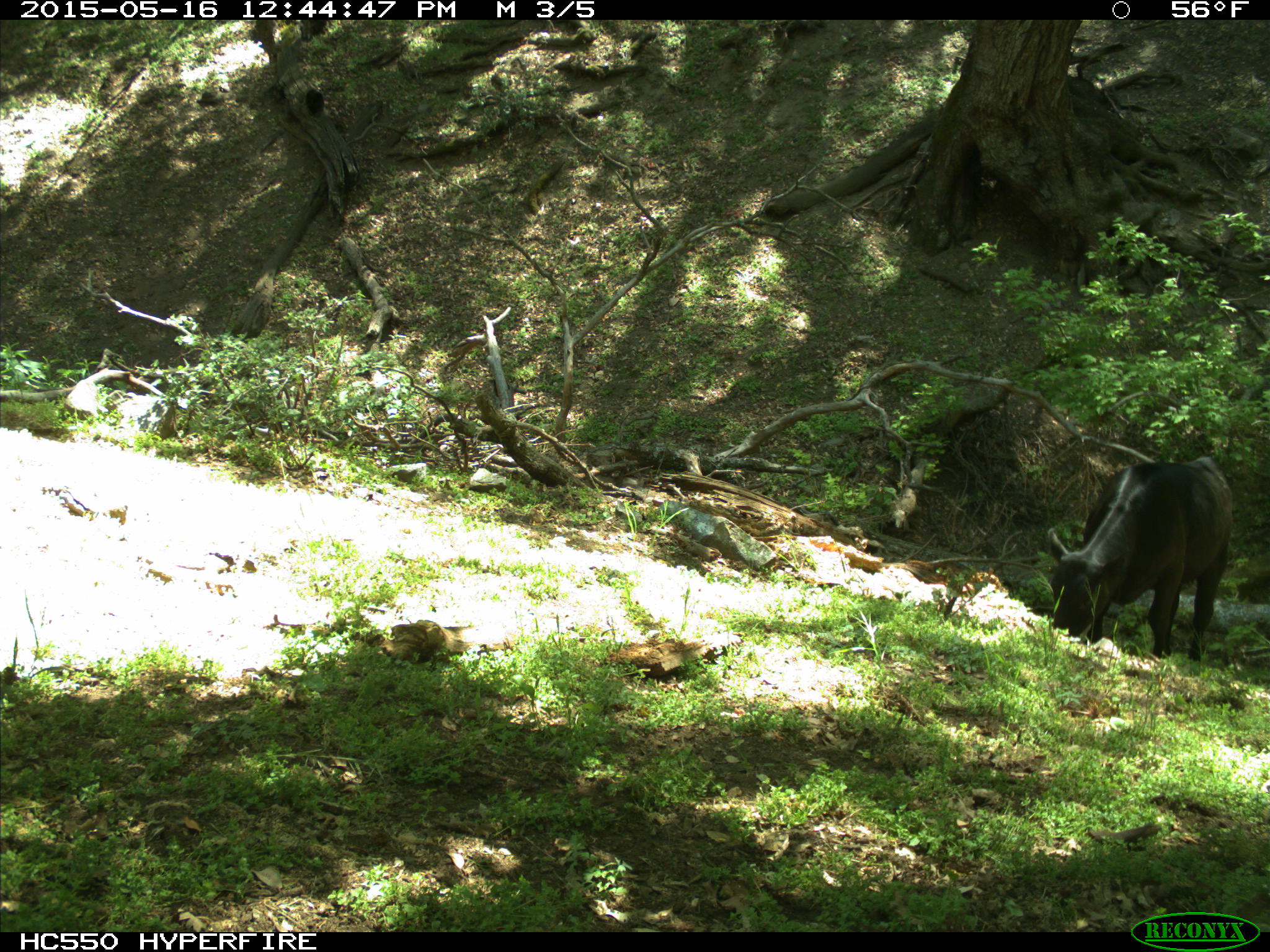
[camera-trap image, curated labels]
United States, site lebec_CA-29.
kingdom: Animalia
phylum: Chordata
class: Mammalia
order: Artiodactyla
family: Bovidae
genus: Bos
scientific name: Bos taurus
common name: domestic cow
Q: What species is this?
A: Bos taurus (domestic cow).